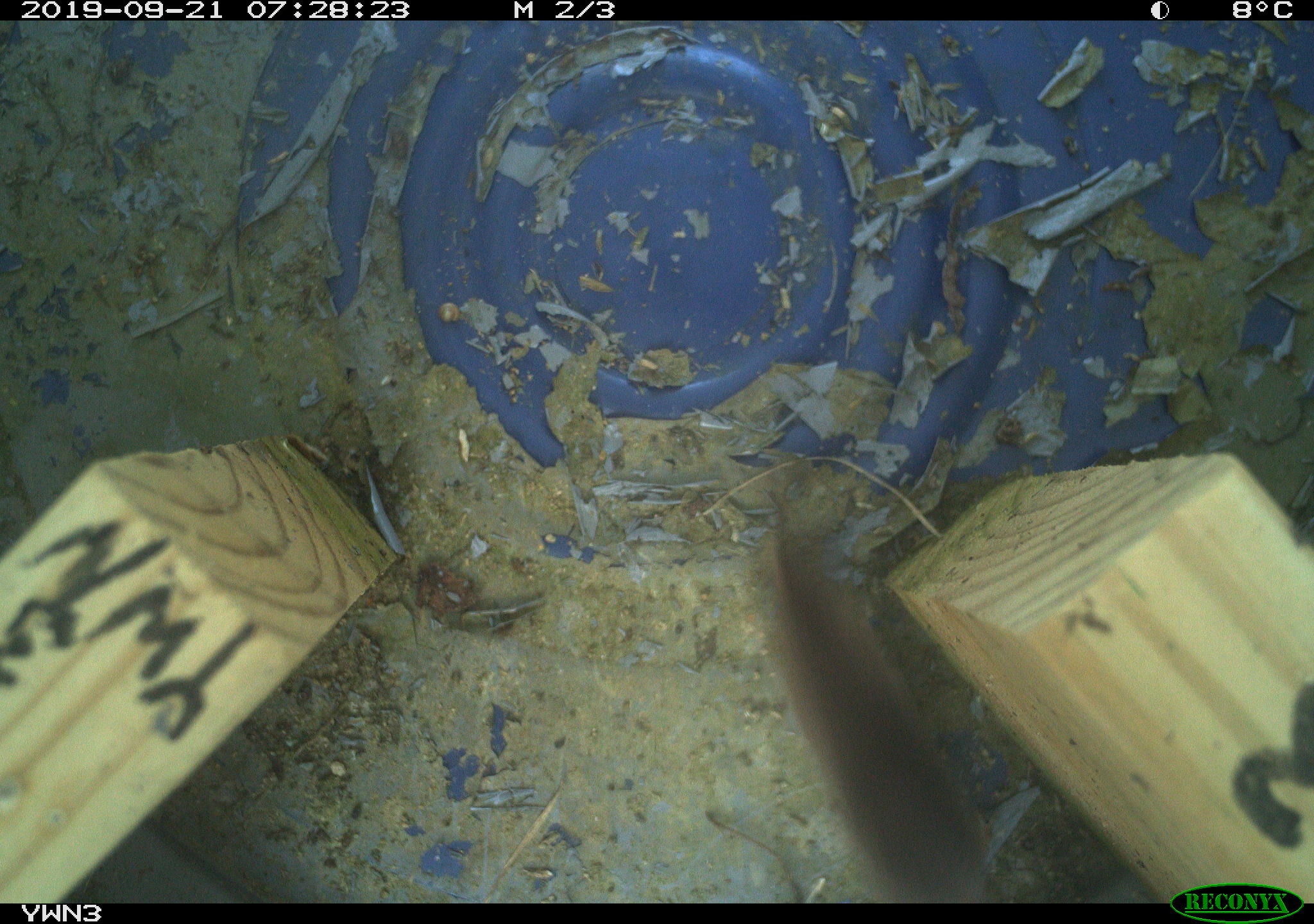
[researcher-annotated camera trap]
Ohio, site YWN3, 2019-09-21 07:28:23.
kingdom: Animalia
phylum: Chordata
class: Mammalia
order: Eulipotyphla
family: Soricidae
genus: Sorex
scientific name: Sorex cinereus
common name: masked shrew